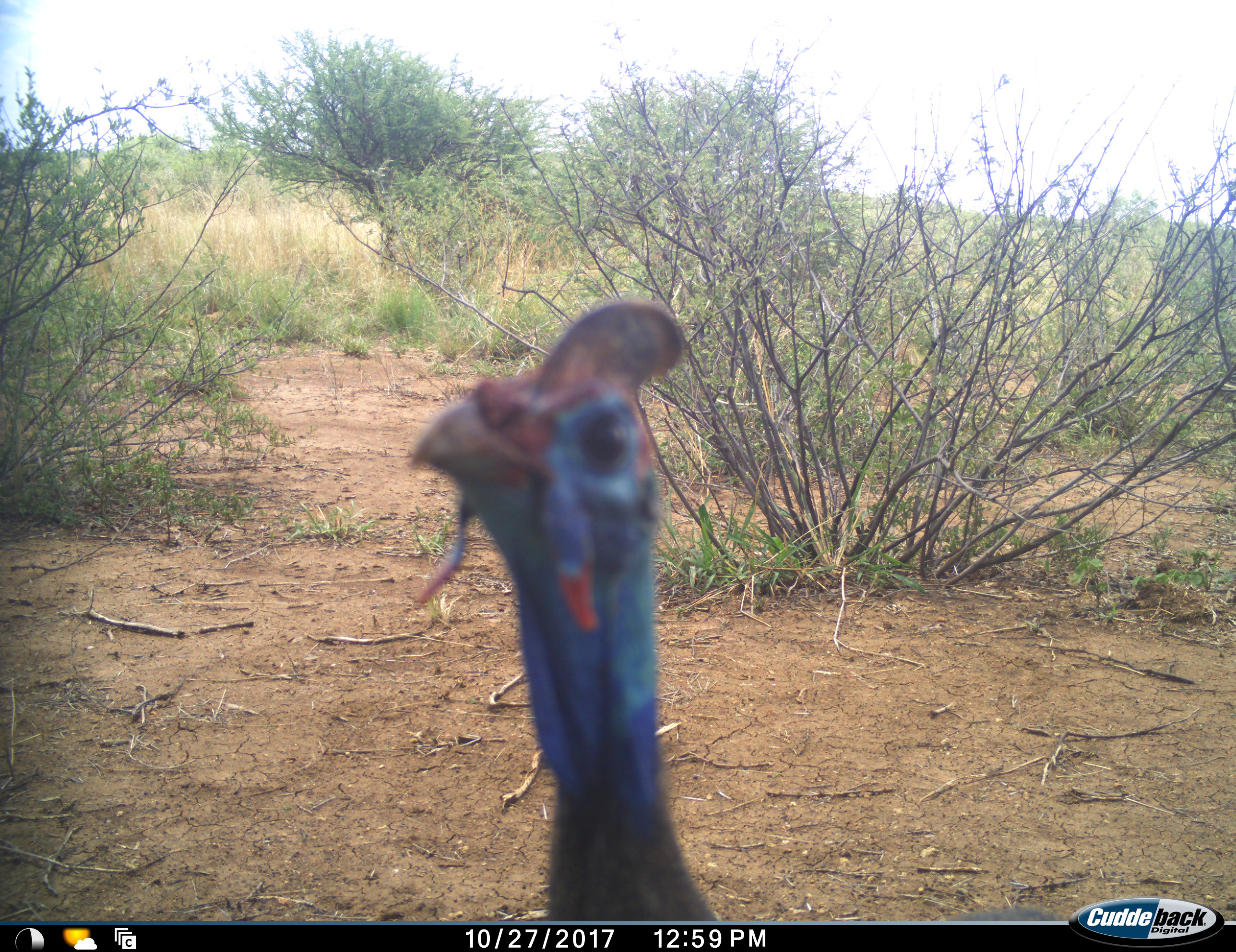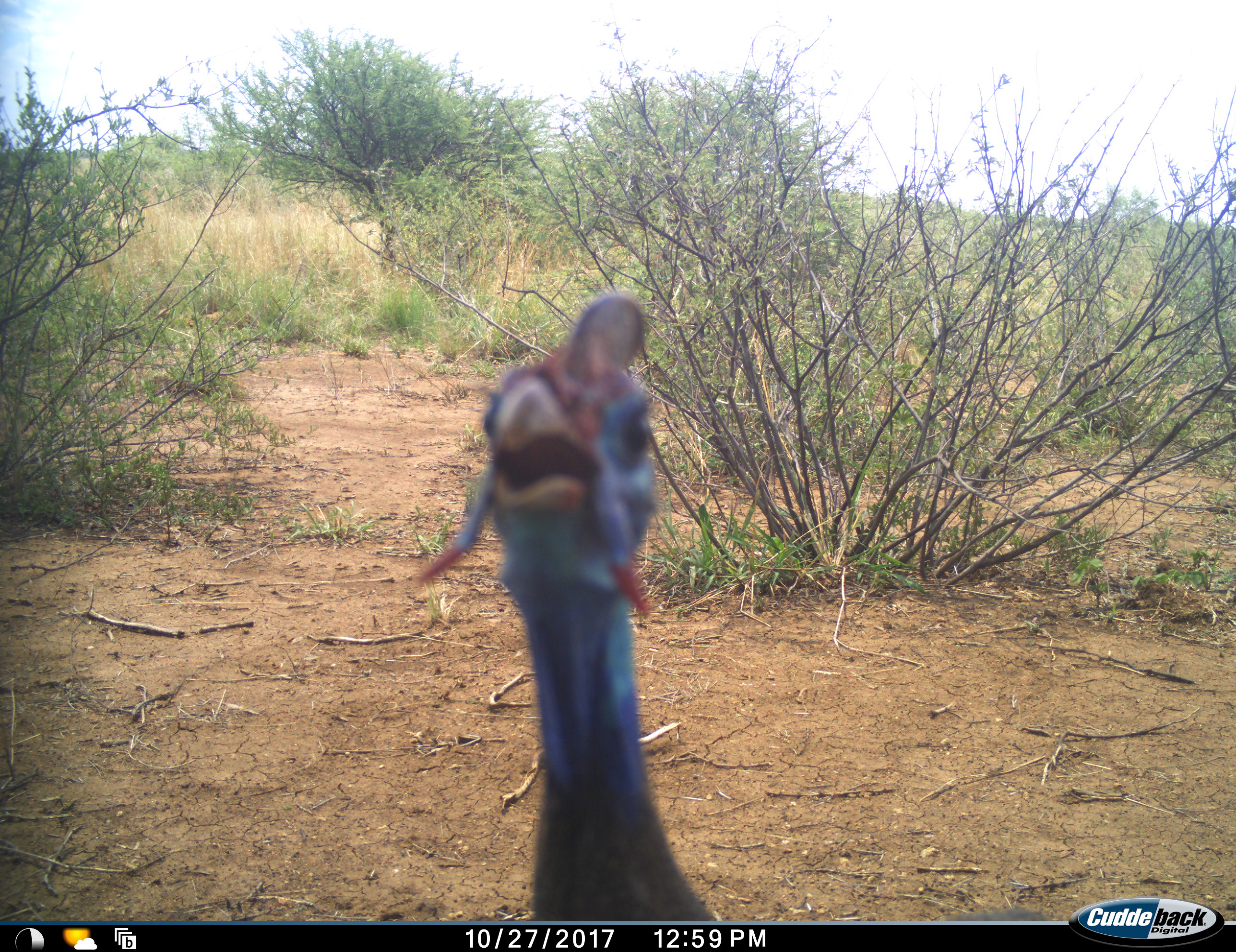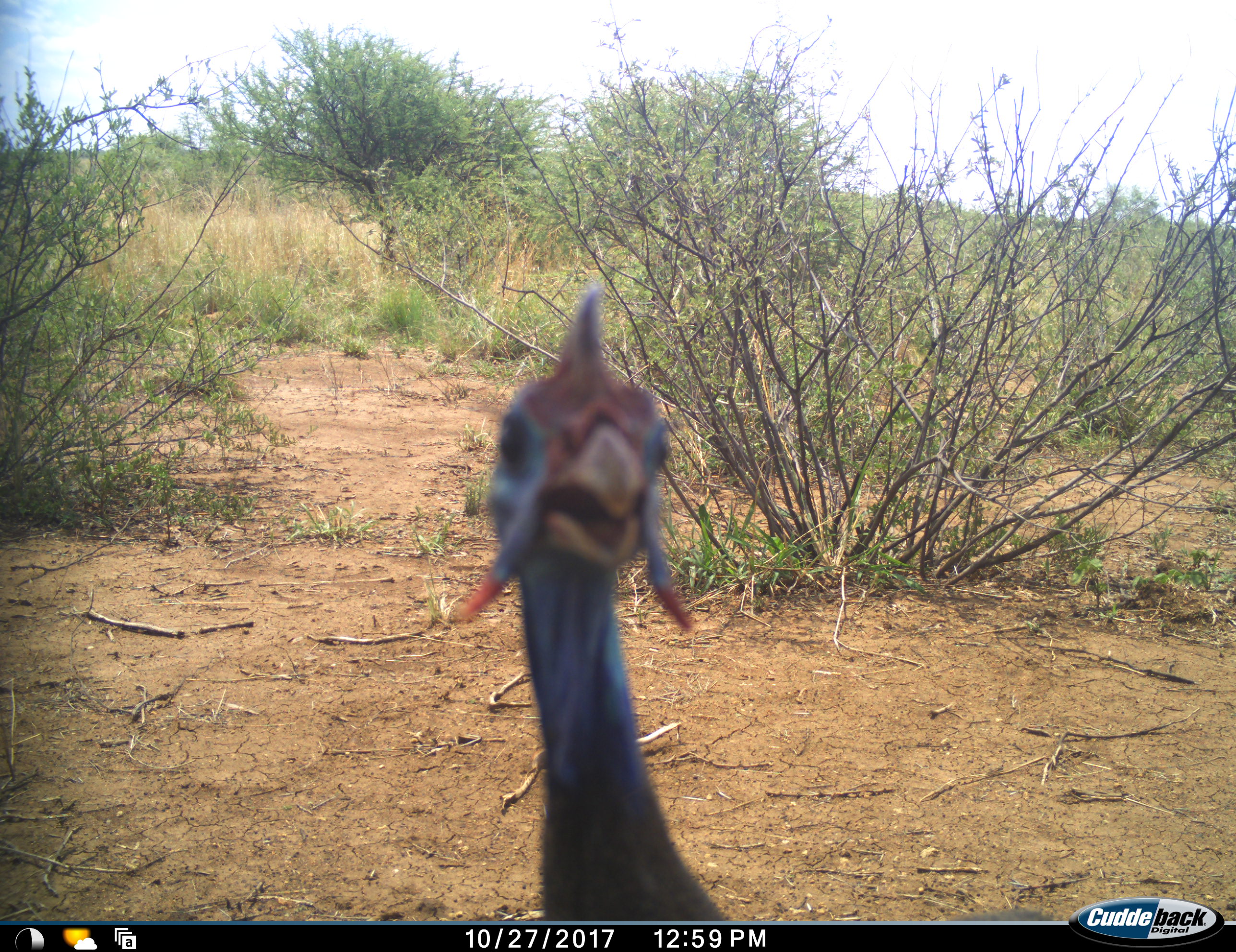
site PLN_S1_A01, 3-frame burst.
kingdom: Animalia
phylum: Chordata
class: Aves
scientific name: Aves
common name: bird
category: birdother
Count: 1.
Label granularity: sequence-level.